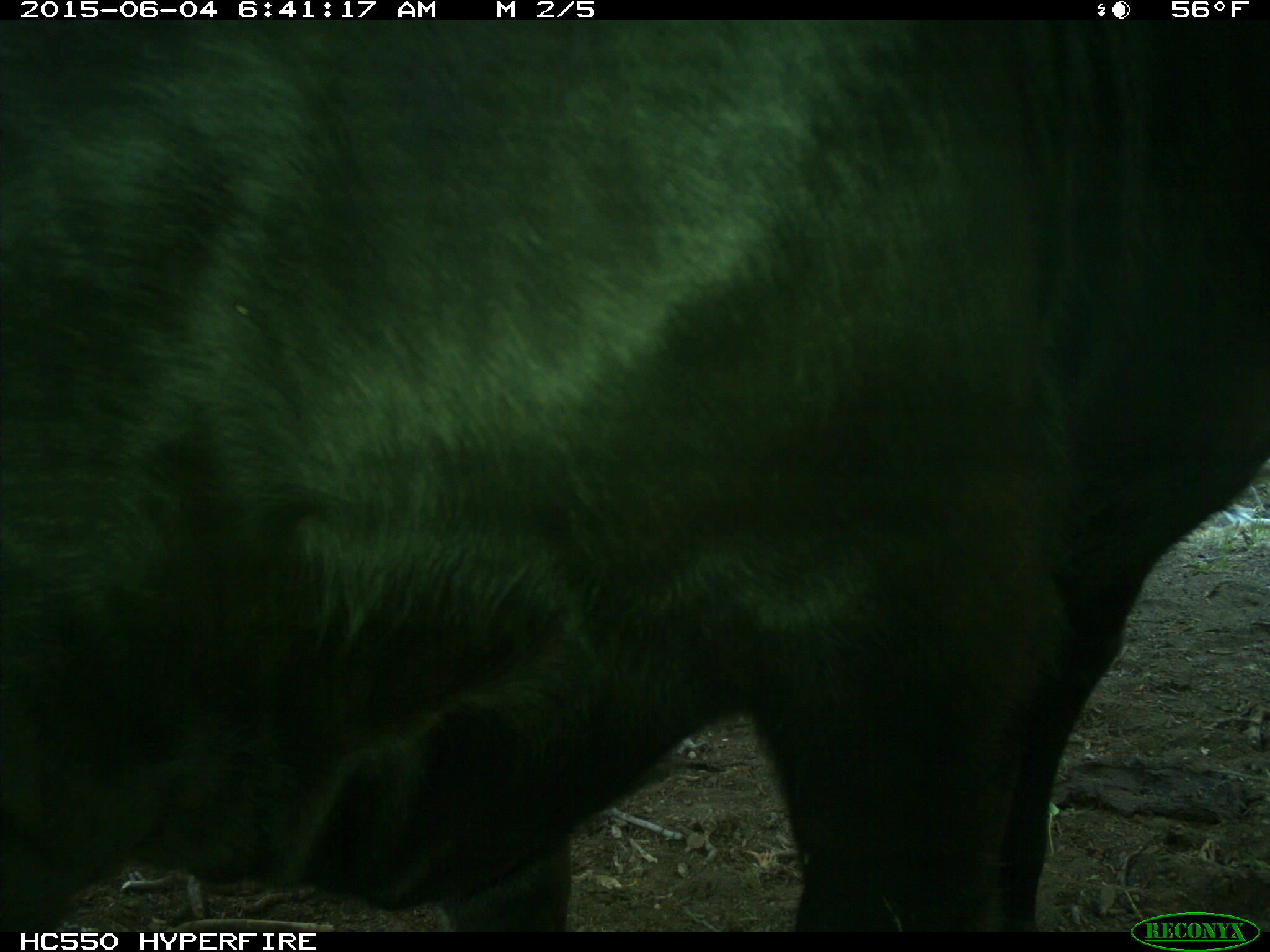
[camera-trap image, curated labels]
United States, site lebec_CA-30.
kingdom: Animalia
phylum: Chordata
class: Mammalia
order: Artiodactyla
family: Bovidae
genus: Bos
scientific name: Bos taurus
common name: domestic cow